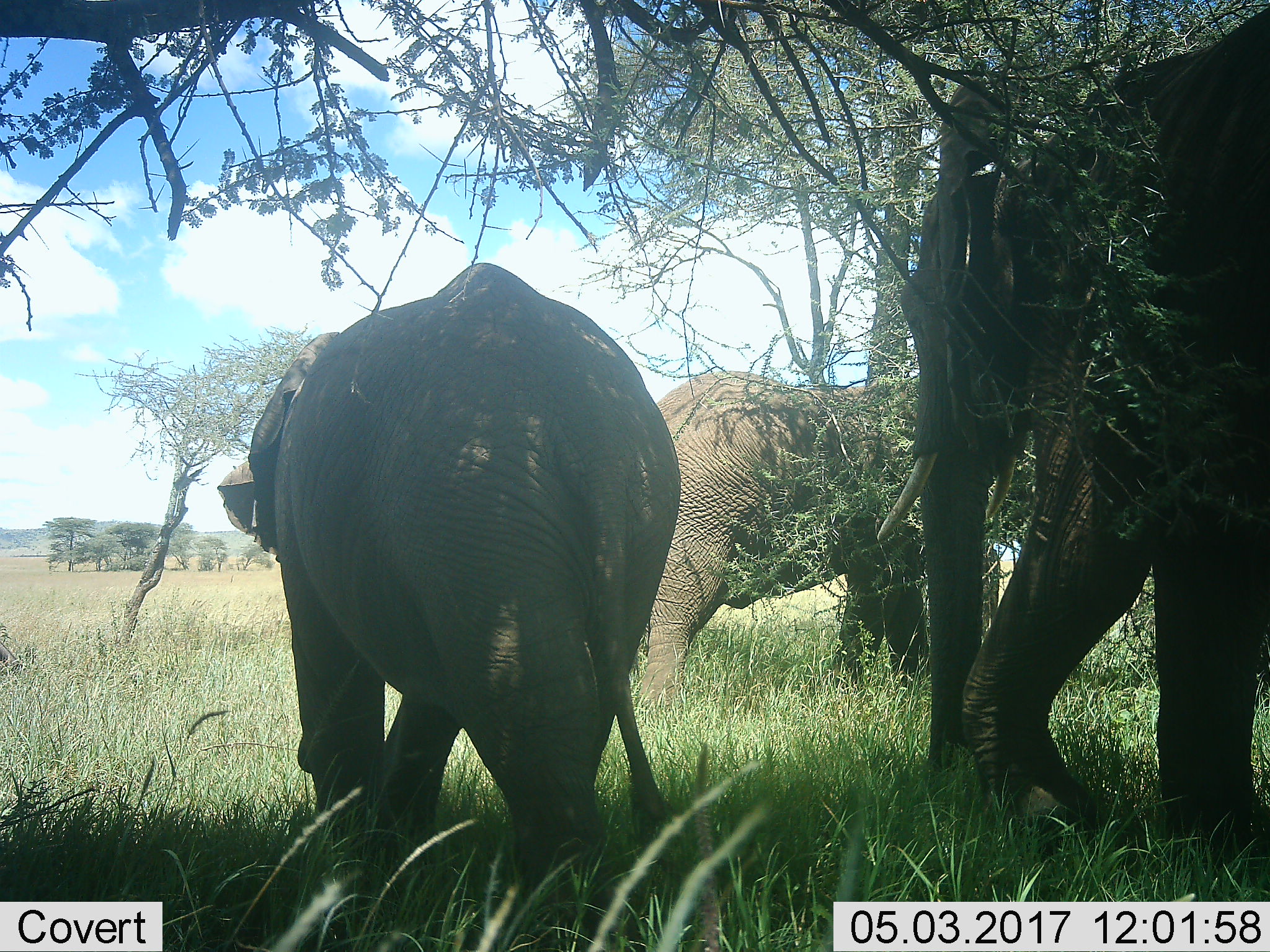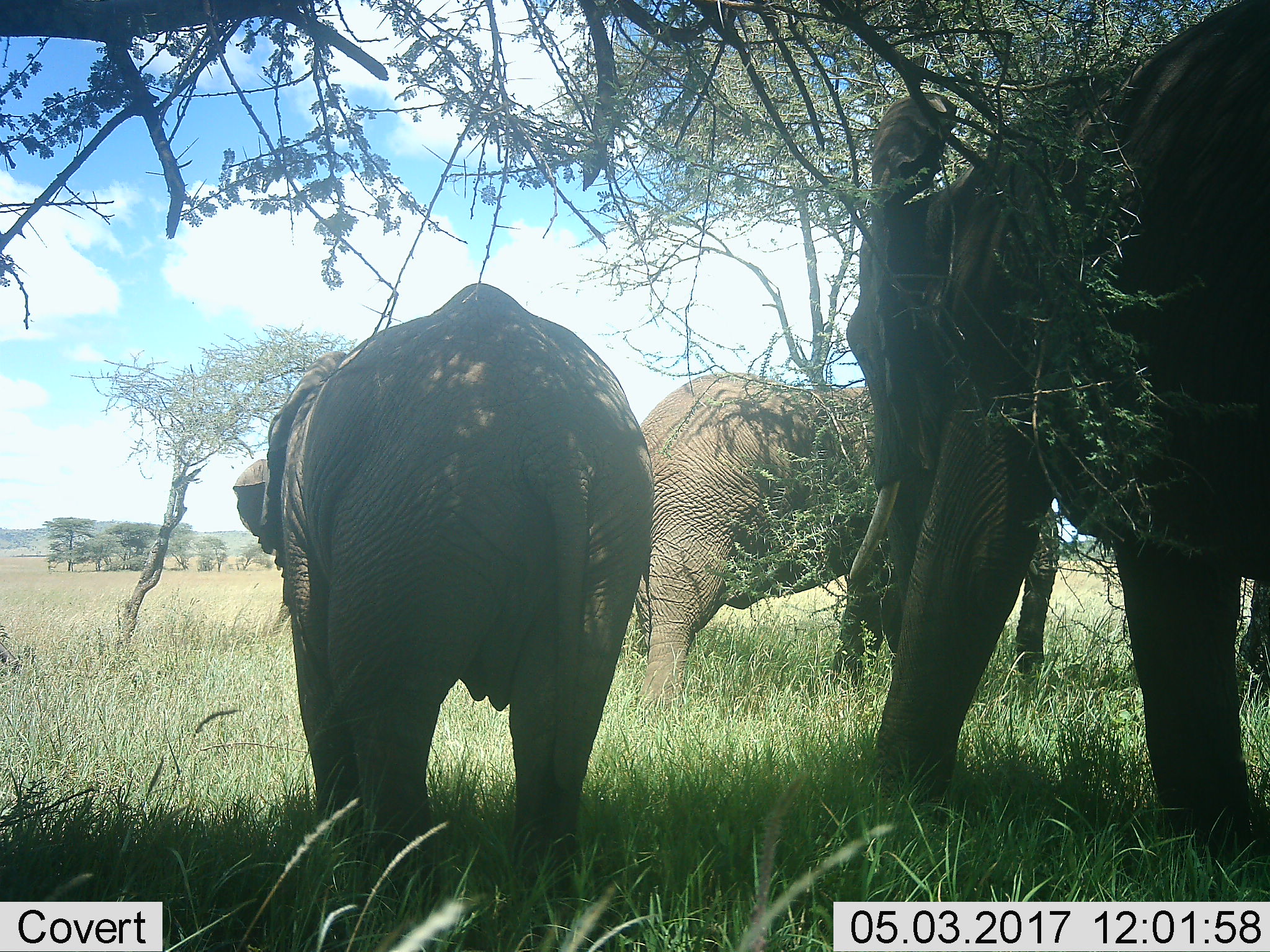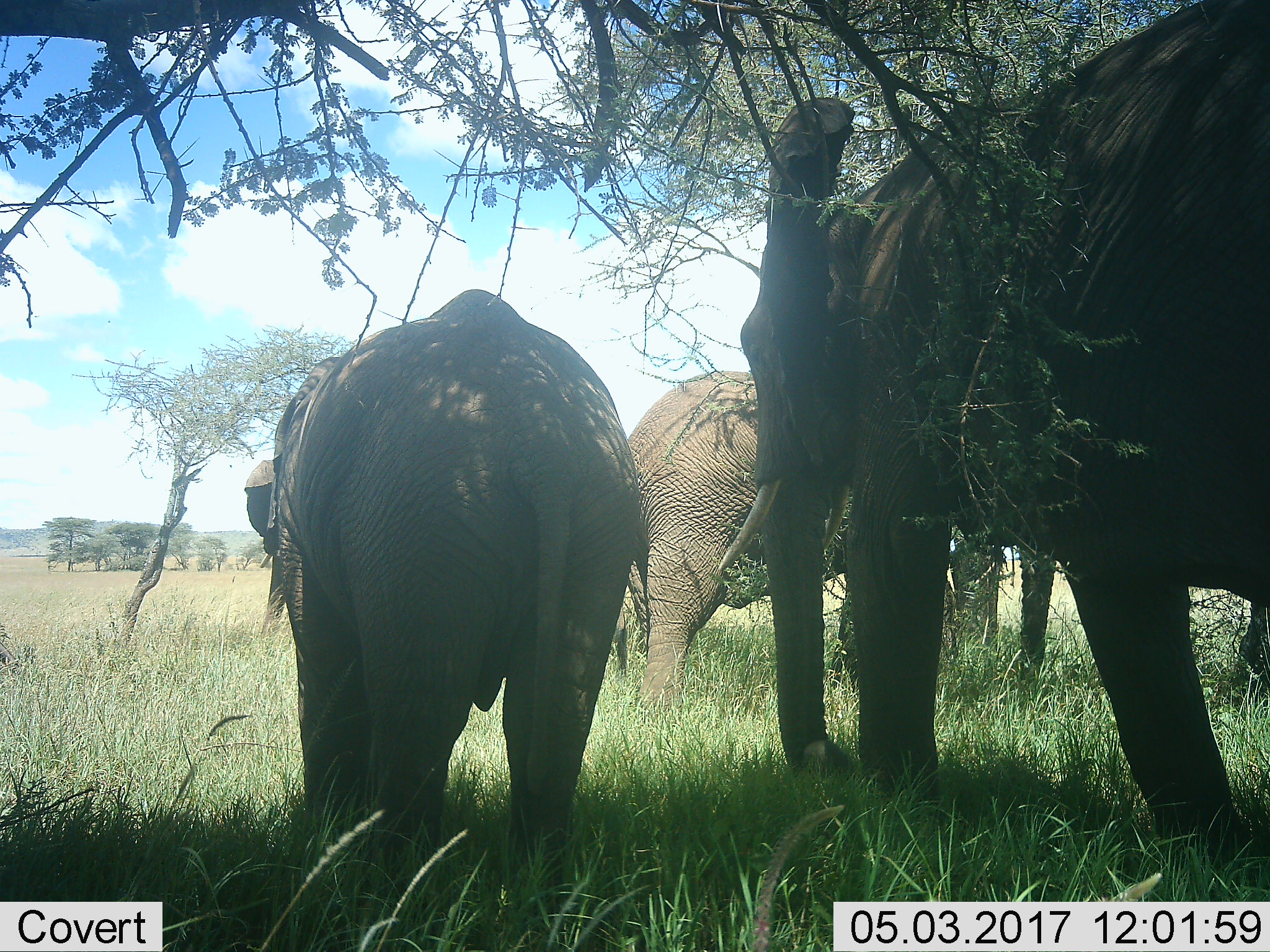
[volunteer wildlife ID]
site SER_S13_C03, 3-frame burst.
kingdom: Animalia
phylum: Chordata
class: Mammalia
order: Proboscidea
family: Elephantidae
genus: Loxodonta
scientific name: Loxodonta africana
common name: african bush elephant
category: elephant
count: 3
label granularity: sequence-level